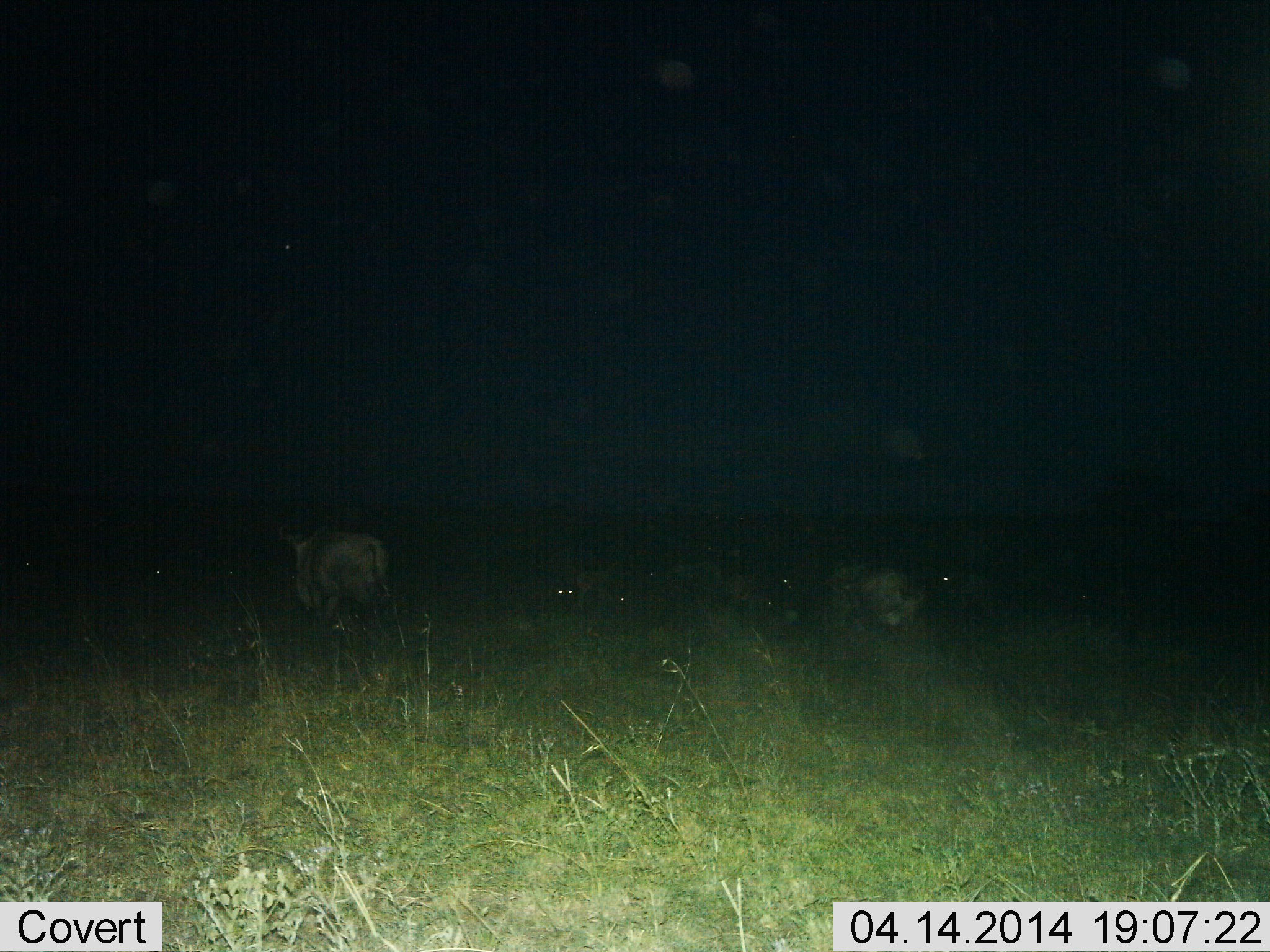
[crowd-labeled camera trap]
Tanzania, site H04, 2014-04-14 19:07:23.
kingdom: Animalia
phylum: Chordata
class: Mammalia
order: Artiodactyla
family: Bovidae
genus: Connochaetes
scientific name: Connochaetes taurinus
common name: blue wildebeest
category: wildebeest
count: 7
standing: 100%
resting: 62%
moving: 12%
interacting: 0%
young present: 0%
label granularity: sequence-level